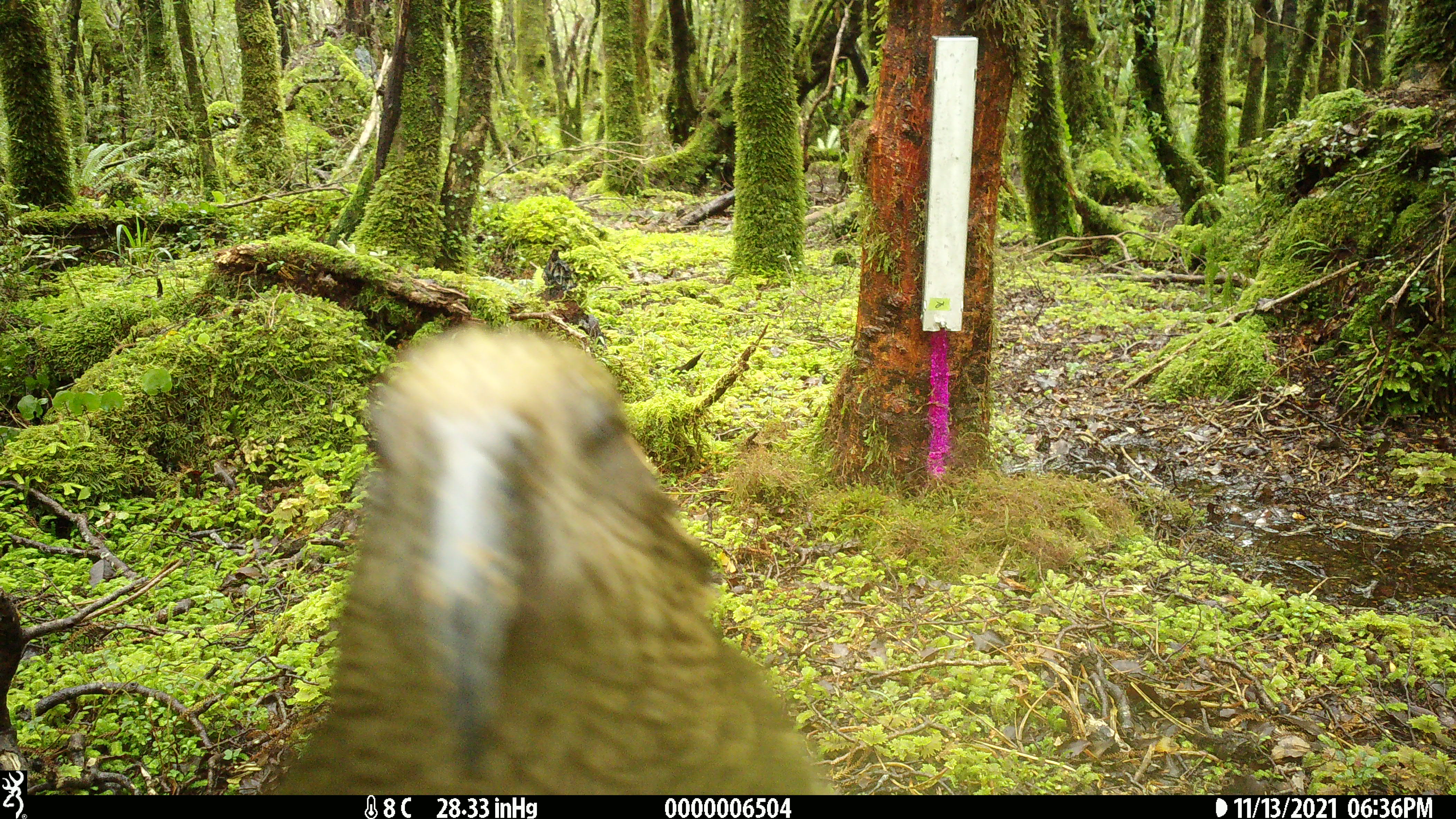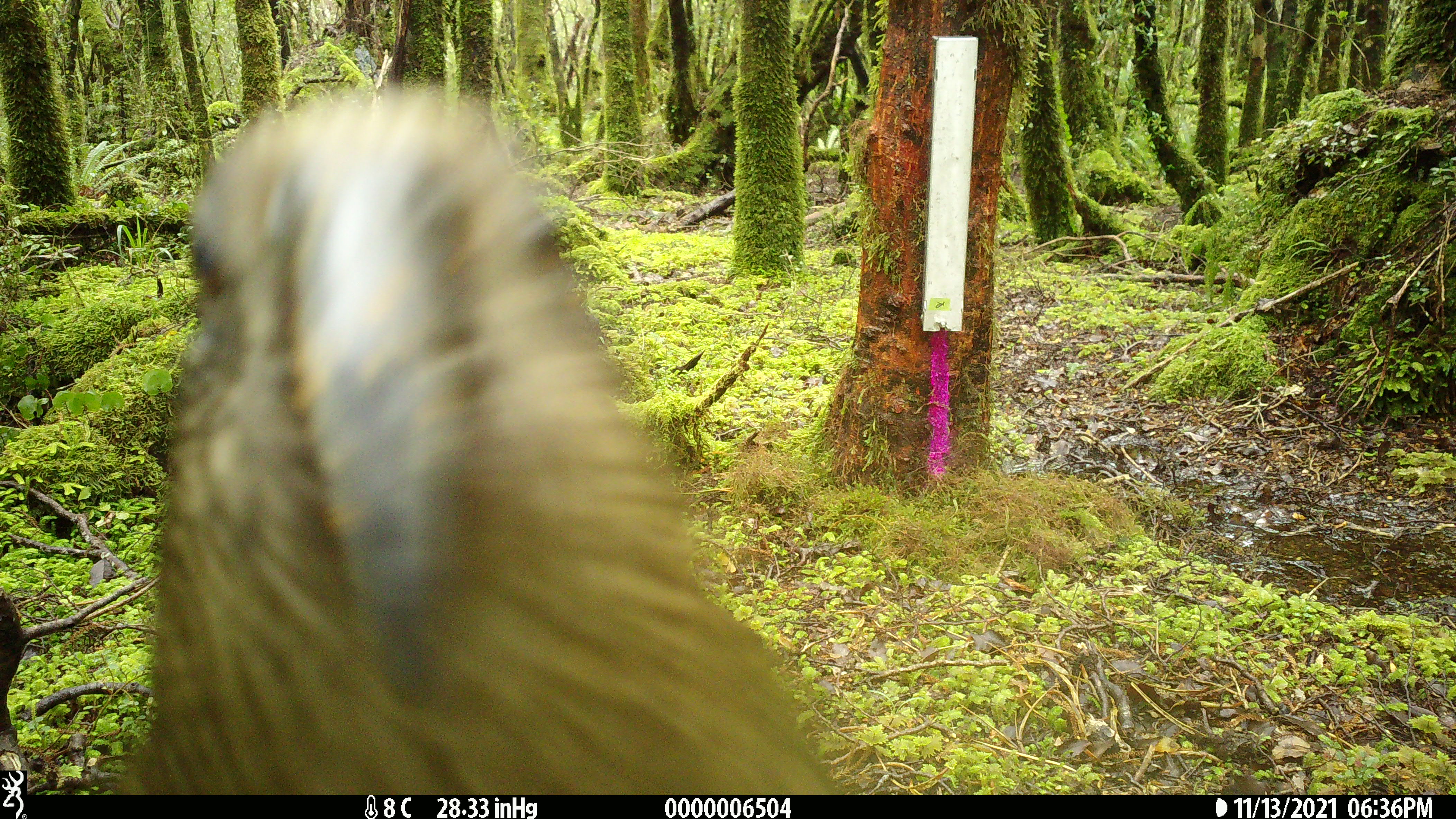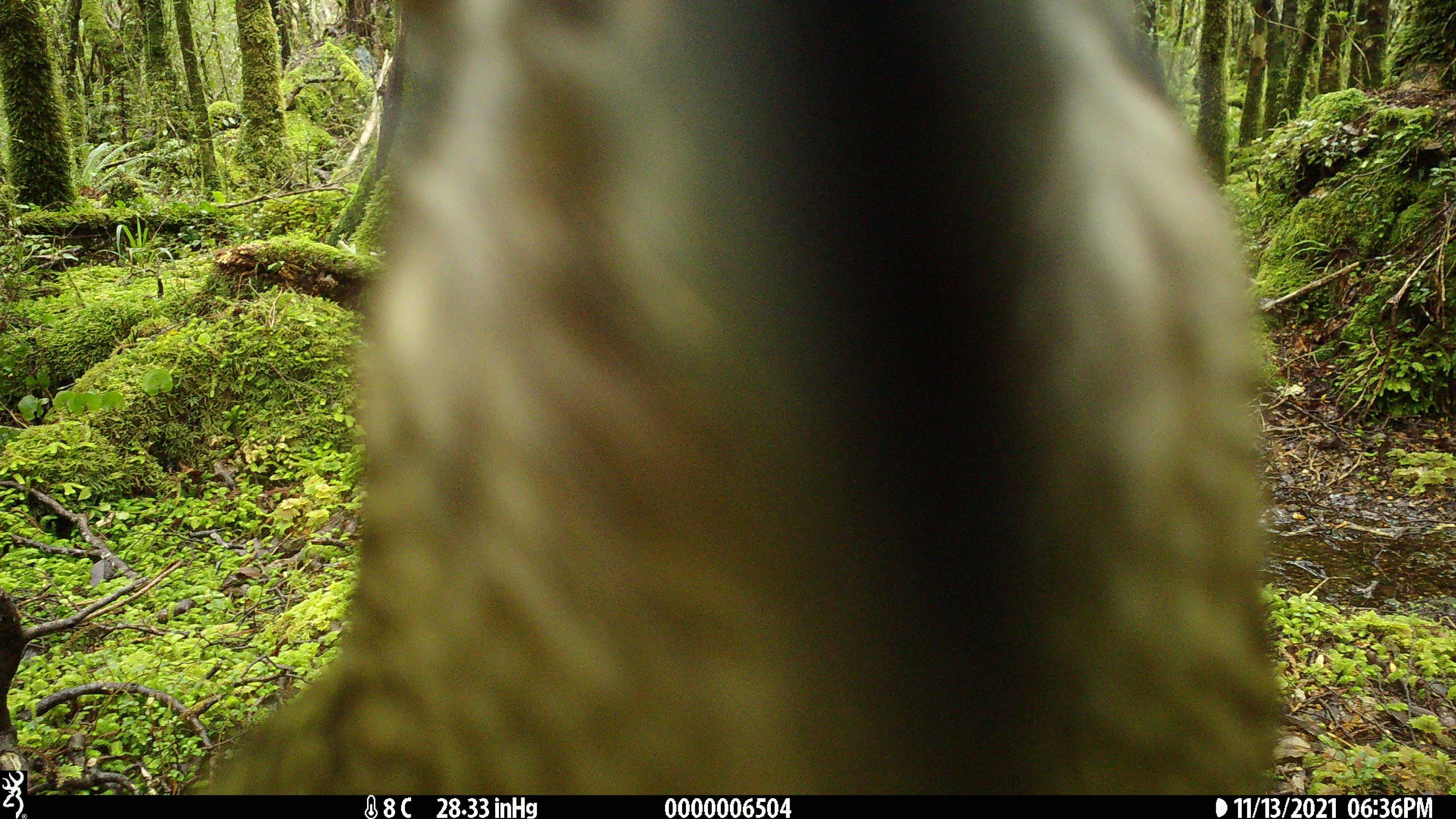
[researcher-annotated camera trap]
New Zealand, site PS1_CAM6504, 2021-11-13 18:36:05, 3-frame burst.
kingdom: Animalia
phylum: Chordata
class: Aves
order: Psittaciformes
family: Strigopidae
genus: Nestor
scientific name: Nestor notabilis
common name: kea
Kea (Nestor notabilis).